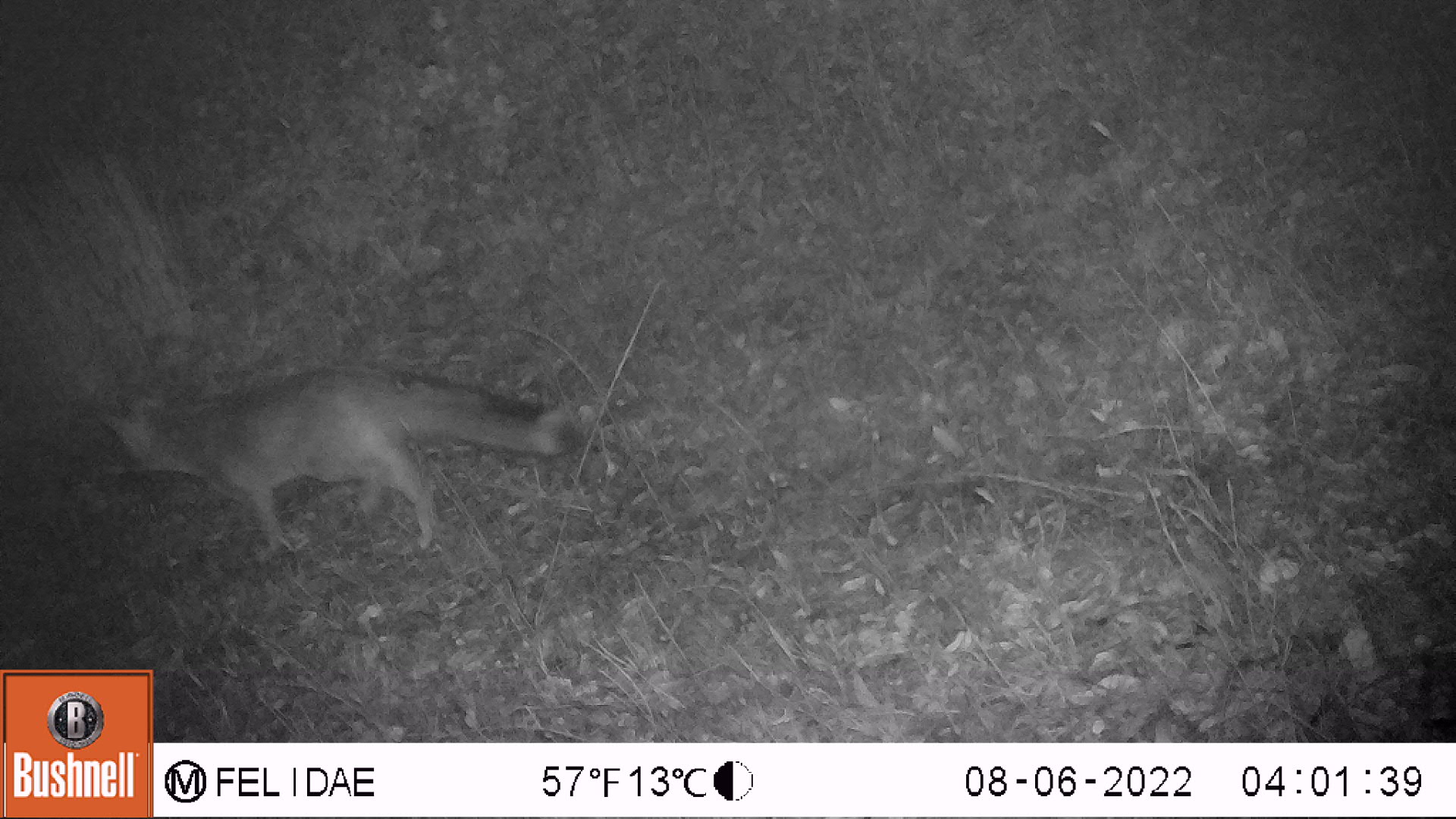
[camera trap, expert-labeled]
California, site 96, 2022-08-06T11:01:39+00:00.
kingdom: Animalia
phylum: Chordata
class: Mammalia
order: Carnivora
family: Canidae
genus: Urocyon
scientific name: Urocyon cinereoargenteus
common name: gray fox